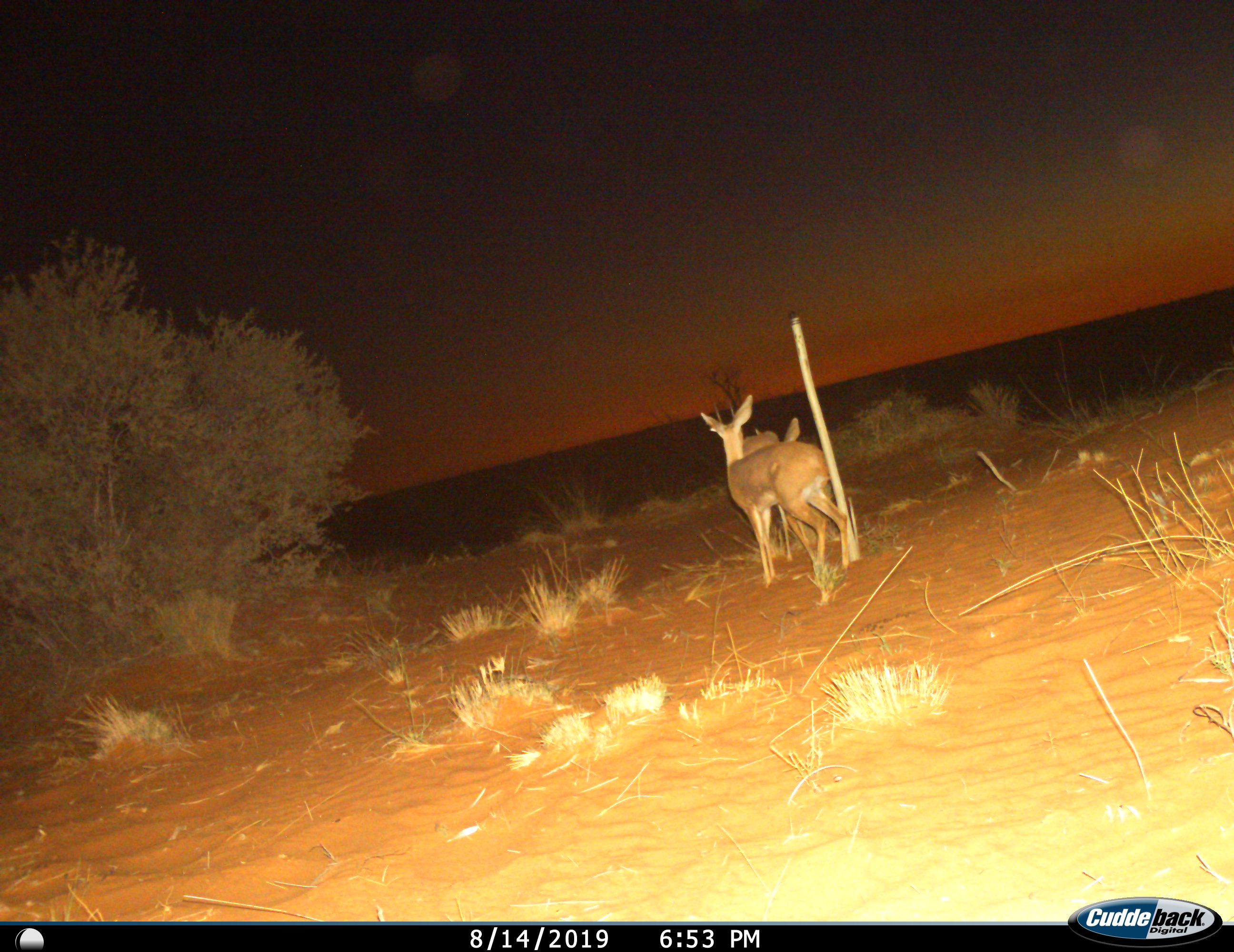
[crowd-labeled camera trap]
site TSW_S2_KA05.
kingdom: Animalia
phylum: Chordata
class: Mammalia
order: Artiodactyla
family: Bovidae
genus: Raphicerus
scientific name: Raphicerus campestris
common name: steenbok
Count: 2.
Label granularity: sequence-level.